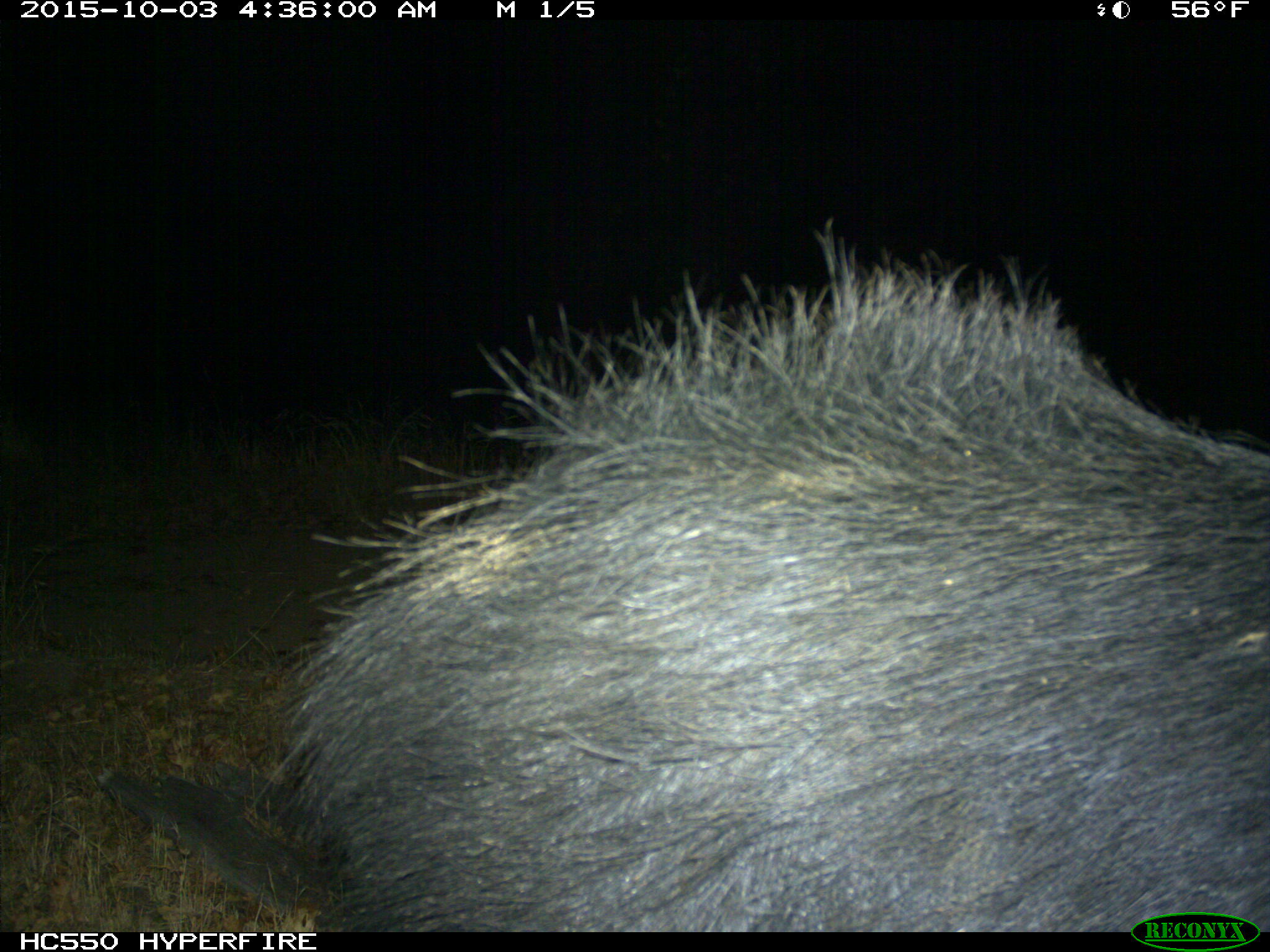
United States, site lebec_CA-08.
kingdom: Animalia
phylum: Chordata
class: Mammalia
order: Artiodactyla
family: Suidae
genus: Sus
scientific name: Sus scrofa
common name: wild boar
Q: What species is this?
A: Sus scrofa (wild boar).